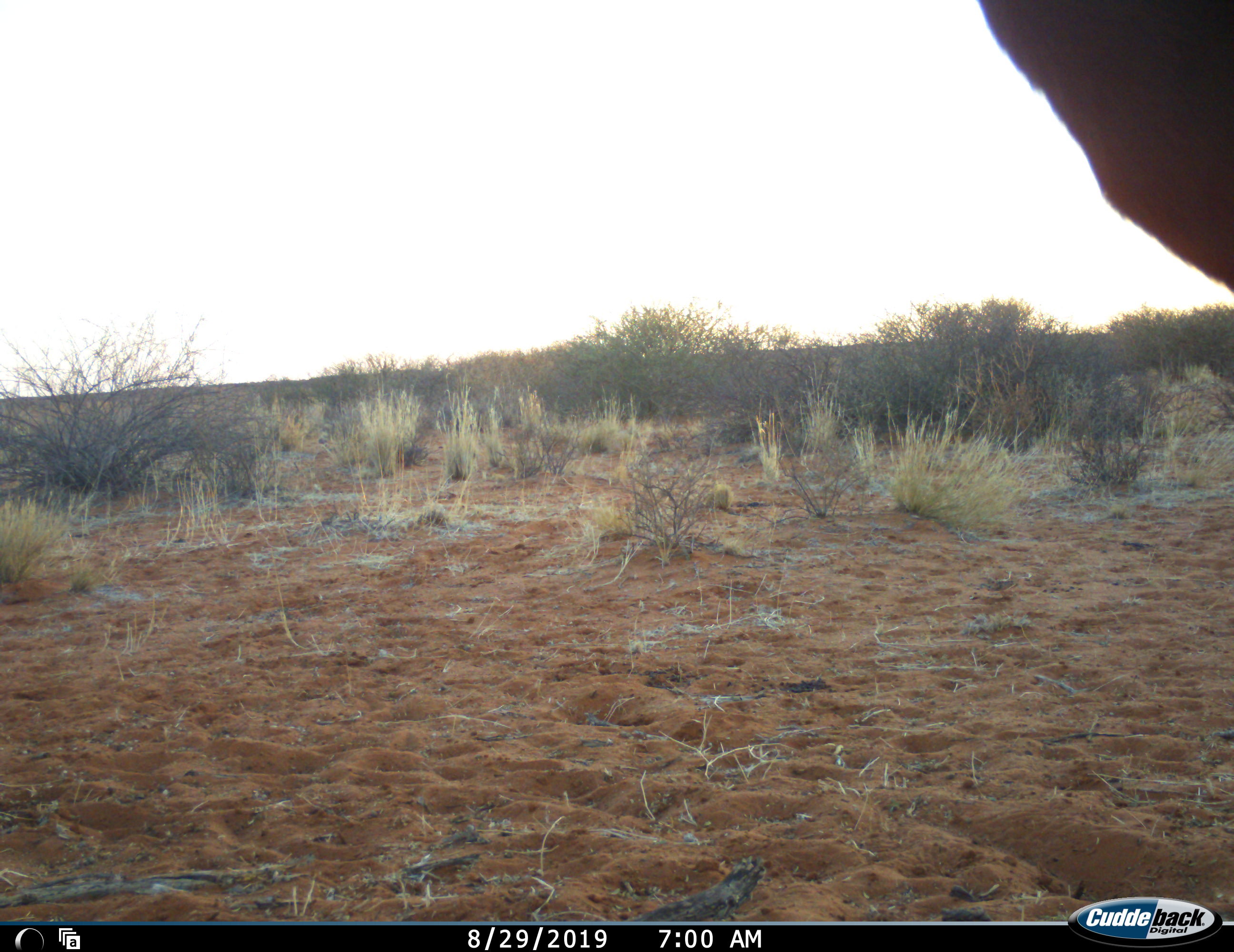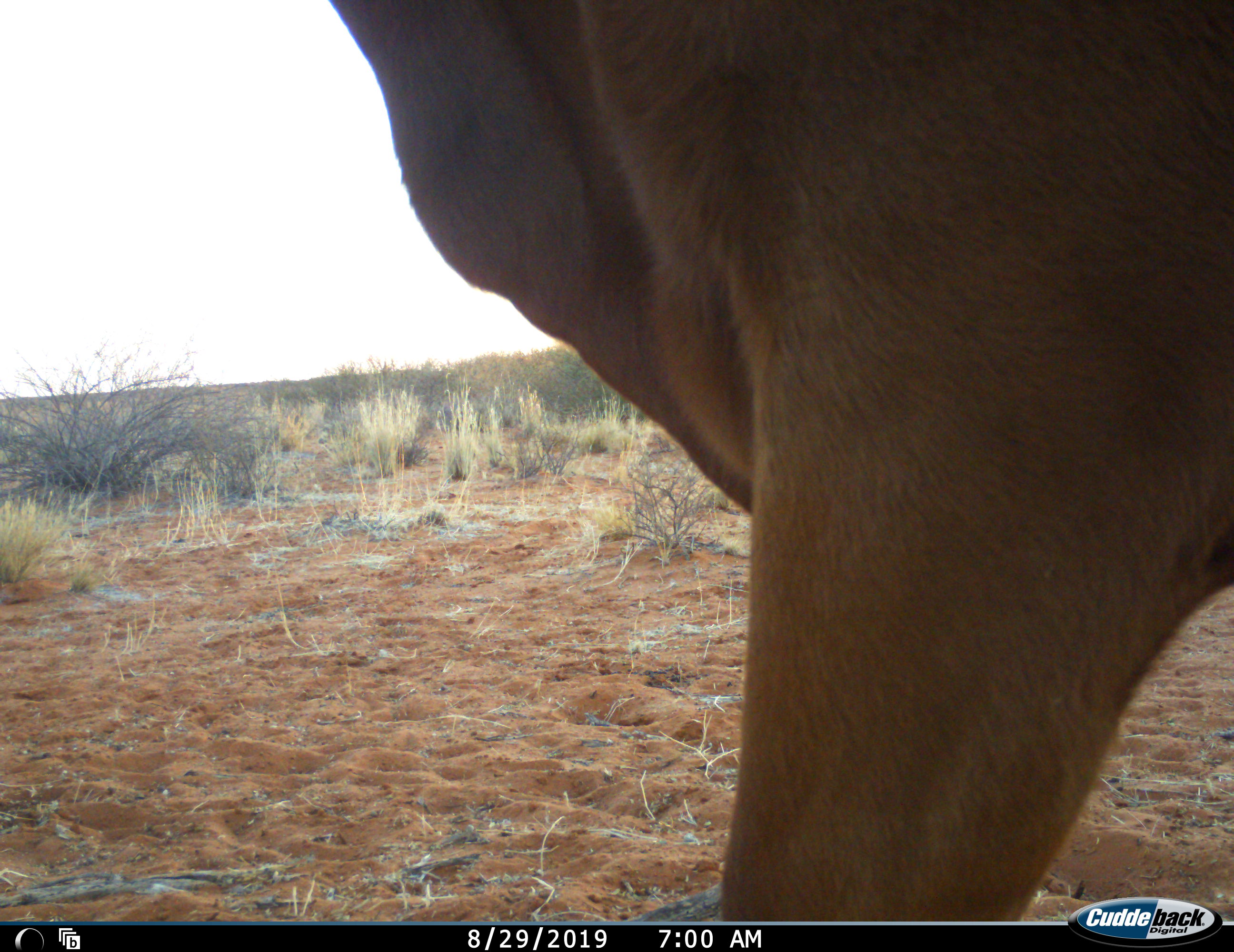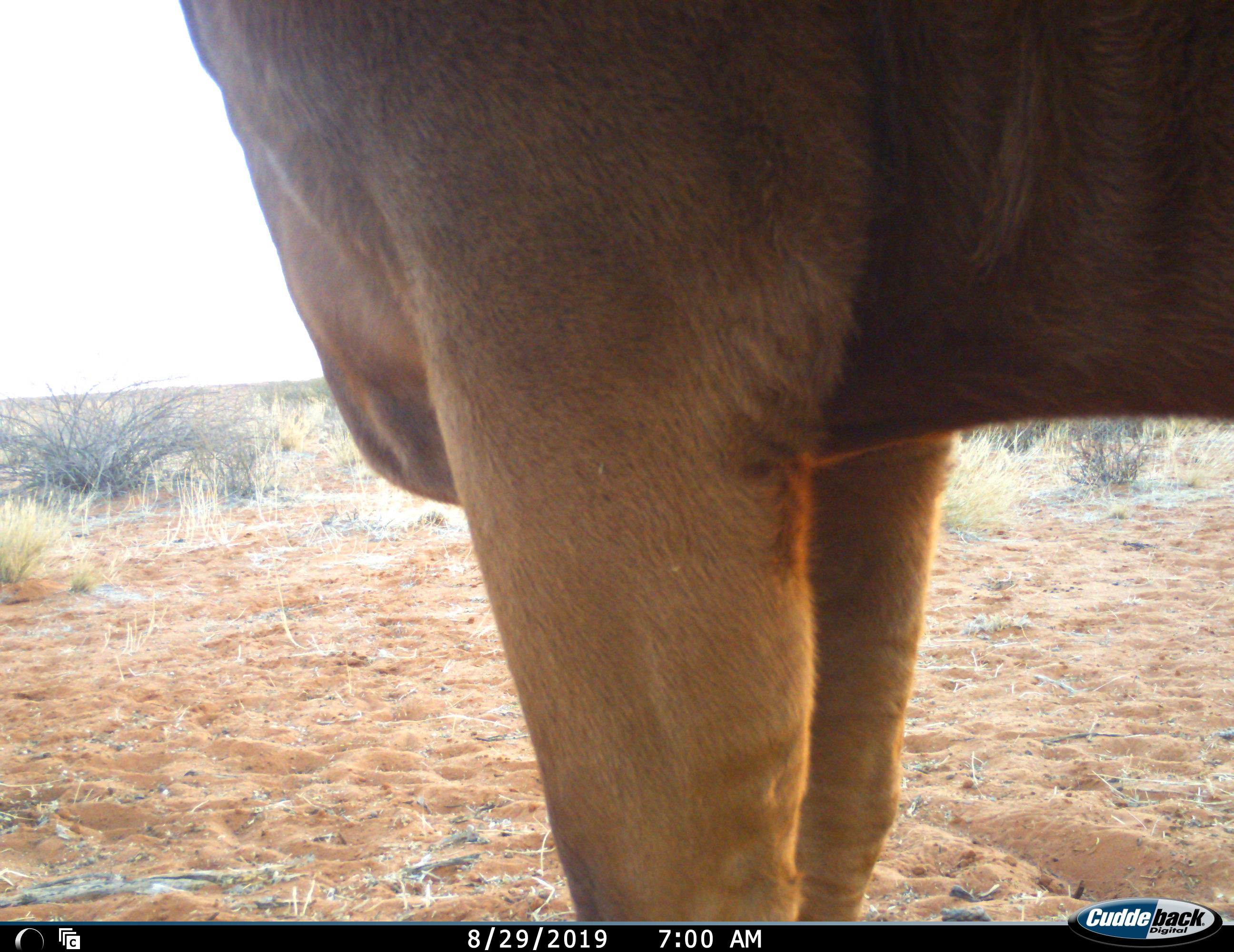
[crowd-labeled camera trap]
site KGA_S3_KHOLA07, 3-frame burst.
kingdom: Animalia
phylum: Chordata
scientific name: Vertebrata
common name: domestic animal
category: domesticanimal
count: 1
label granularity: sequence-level